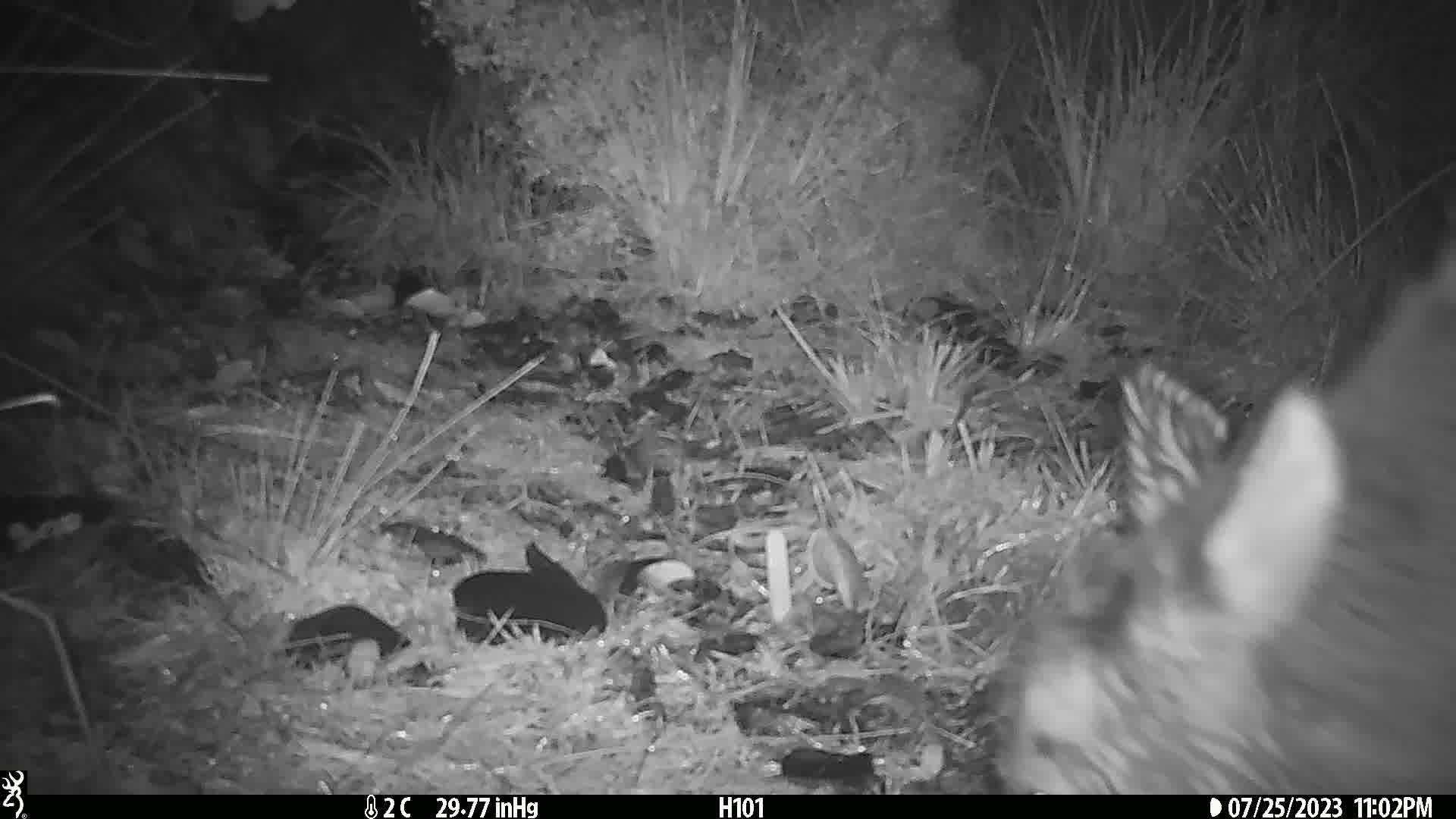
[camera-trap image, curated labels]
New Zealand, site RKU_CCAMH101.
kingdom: Animalia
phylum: Chordata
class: Mammalia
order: Artiodactyla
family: Cervidae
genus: Odocoileus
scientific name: Odocoileus virginianus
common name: white-tailed deer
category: white tailed deer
White tailed deer (white-tailed deer) (Odocoileus virginianus).